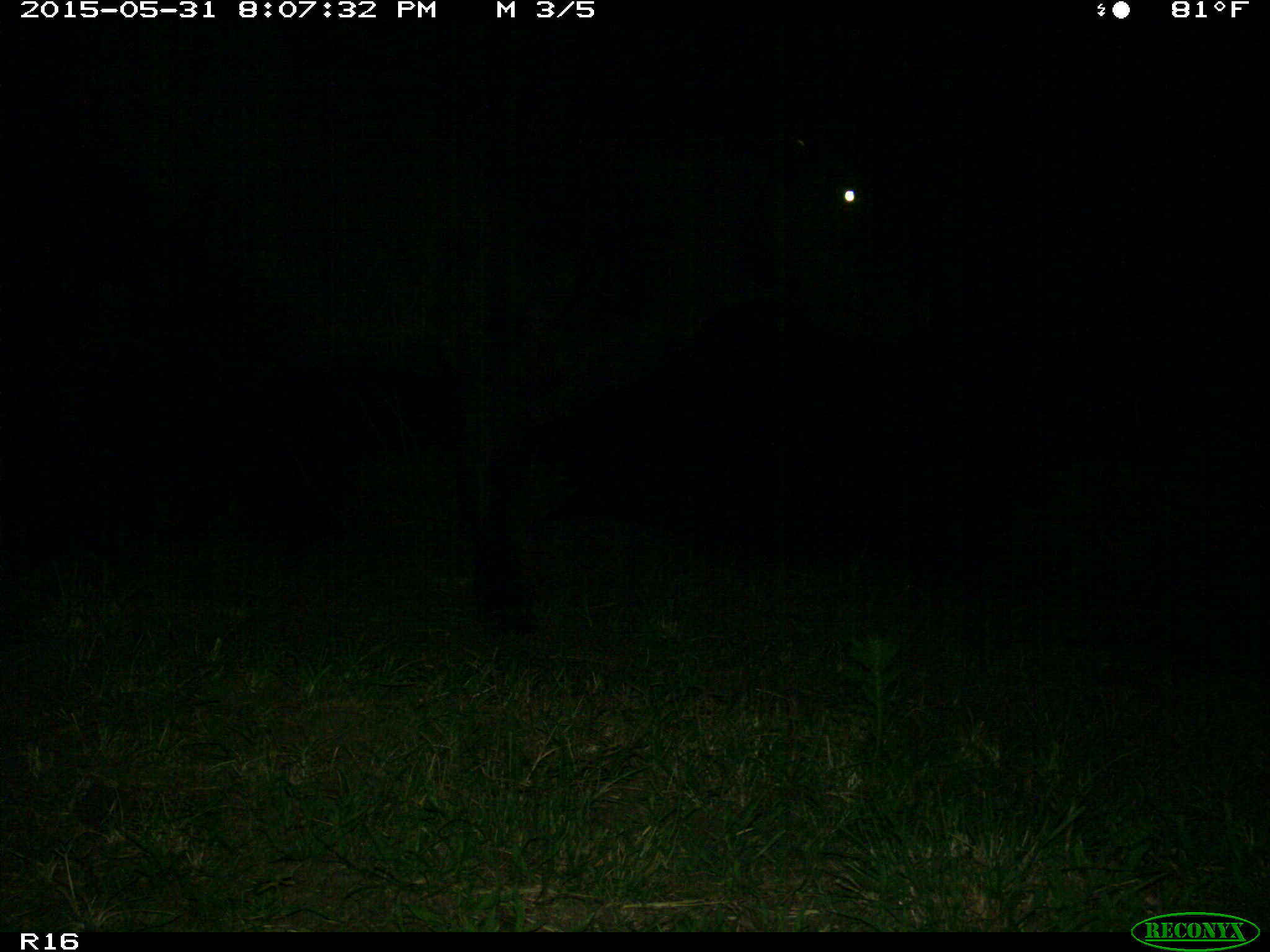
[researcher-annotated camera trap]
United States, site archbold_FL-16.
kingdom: Animalia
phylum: Chordata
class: Mammalia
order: Artiodactyla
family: Bovidae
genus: Bos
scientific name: Bos taurus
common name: domestic cow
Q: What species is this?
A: Bos taurus (domestic cow).